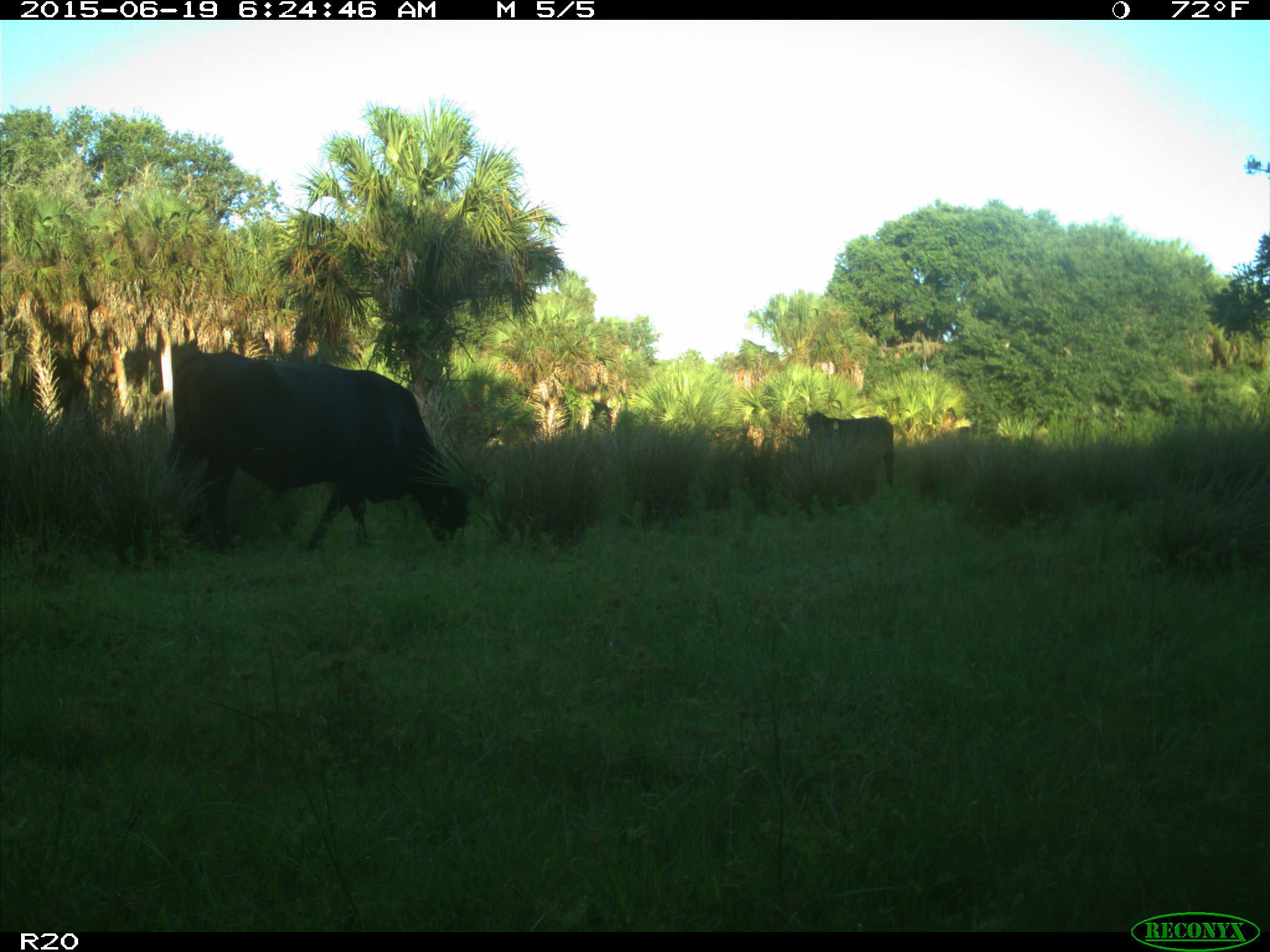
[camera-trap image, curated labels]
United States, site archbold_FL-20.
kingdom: Animalia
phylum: Chordata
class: Mammalia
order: Artiodactyla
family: Bovidae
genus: Bos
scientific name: Bos taurus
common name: domestic cow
Bos taurus (domestic cow).